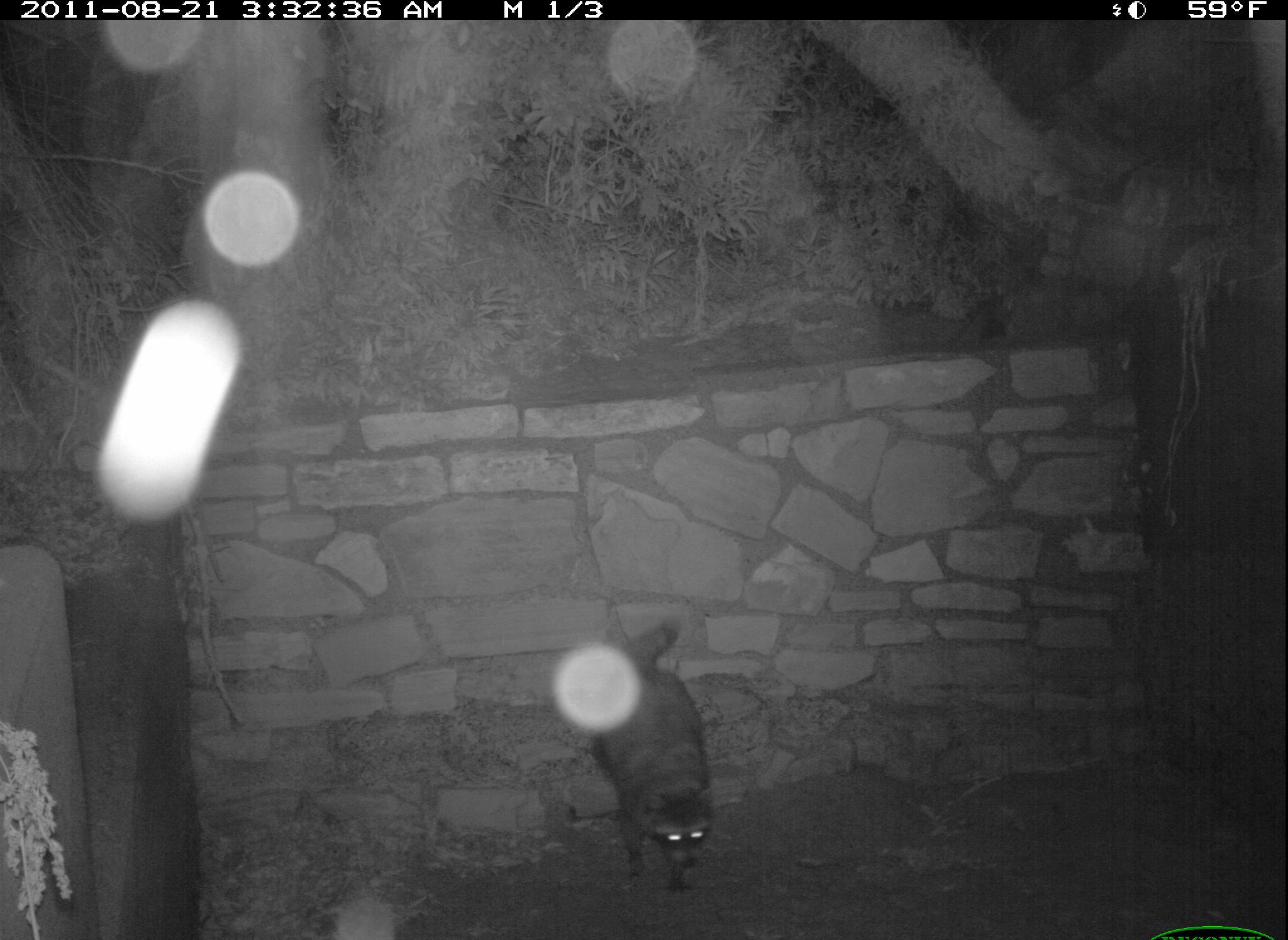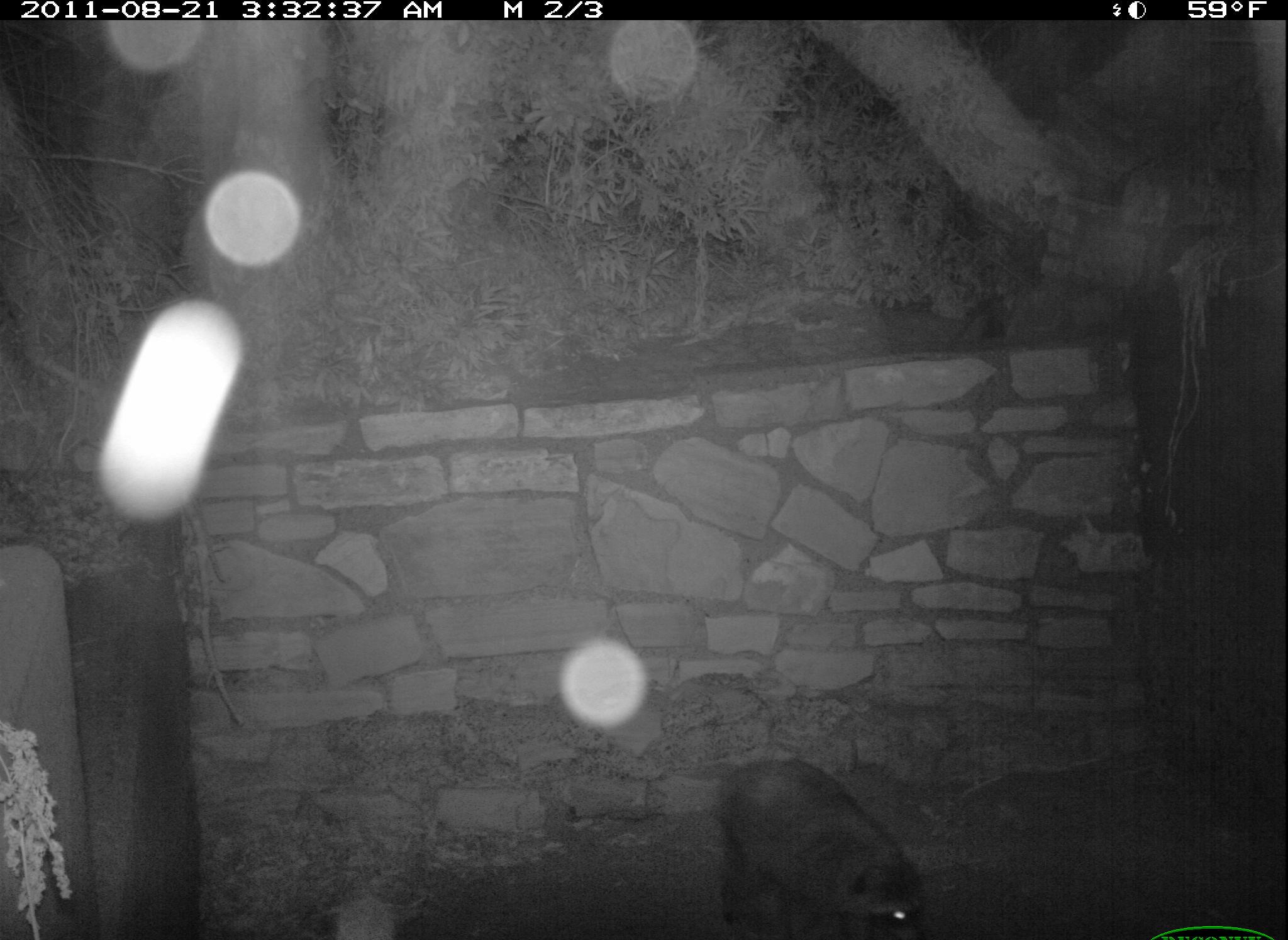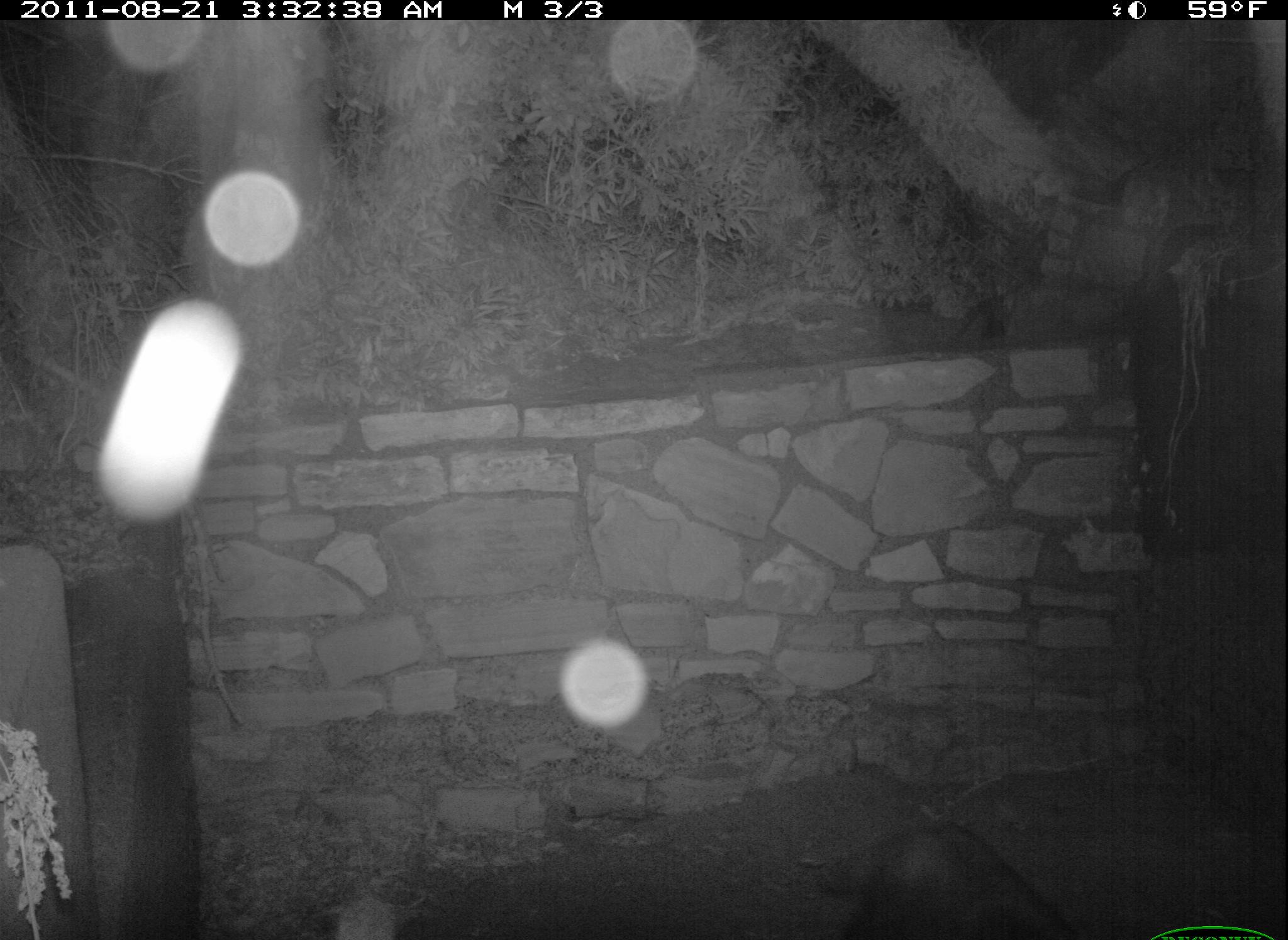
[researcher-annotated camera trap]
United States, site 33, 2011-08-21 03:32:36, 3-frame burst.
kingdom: Animalia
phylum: Chordata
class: Mammalia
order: Carnivora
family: Procyonidae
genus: Procyon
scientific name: Procyon lotor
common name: raccoon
Raccoon (Procyon lotor).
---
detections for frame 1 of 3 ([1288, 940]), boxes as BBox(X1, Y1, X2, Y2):
raccoon: BBox(570, 623, 733, 892)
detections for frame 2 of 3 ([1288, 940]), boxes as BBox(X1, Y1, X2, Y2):
raccoon: BBox(702, 747, 939, 940)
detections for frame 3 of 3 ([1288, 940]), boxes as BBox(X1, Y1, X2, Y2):
raccoon: BBox(811, 805, 1084, 937)